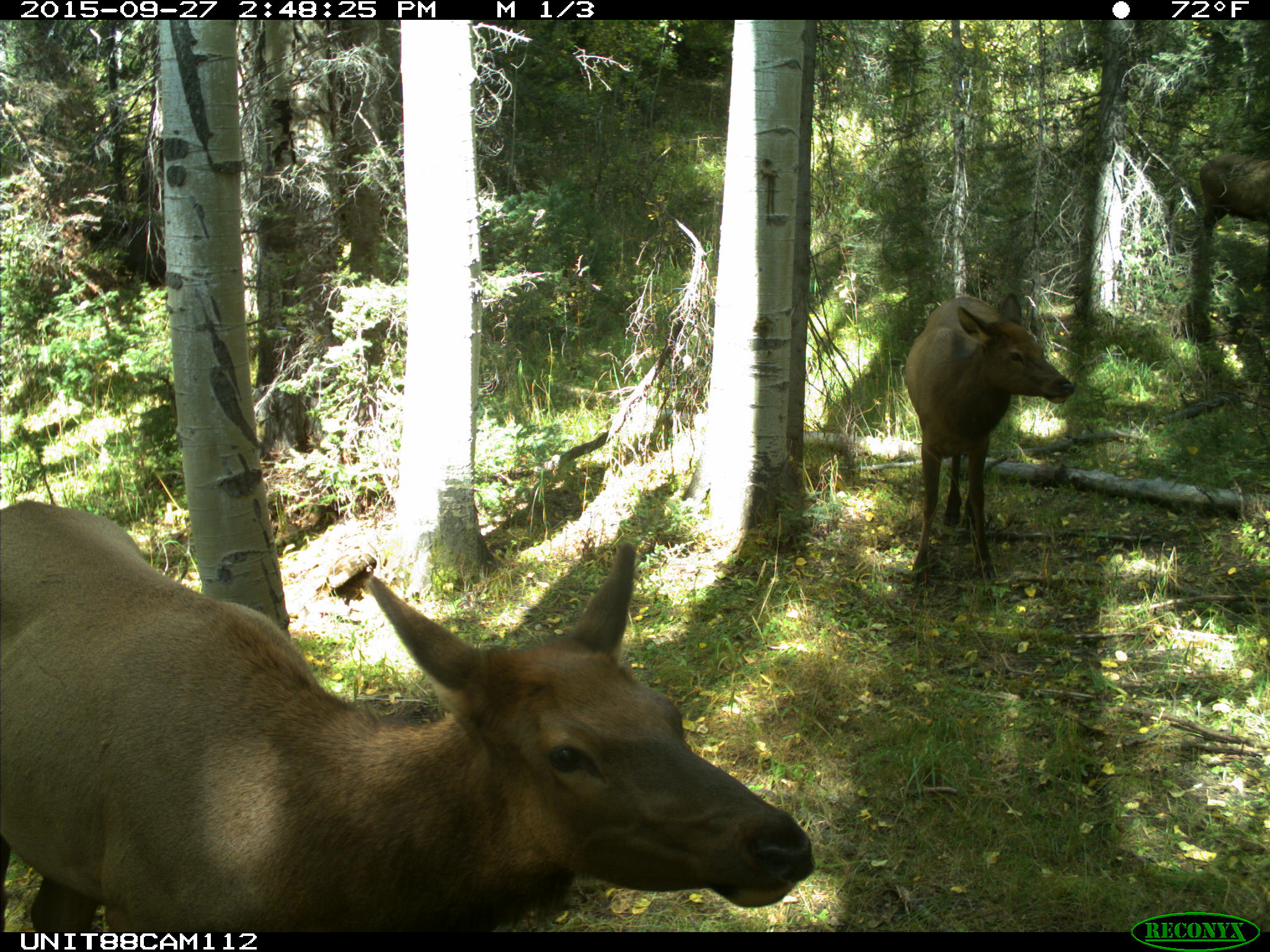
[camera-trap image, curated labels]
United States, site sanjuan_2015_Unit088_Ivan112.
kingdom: Animalia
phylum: Chordata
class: Mammalia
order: Artiodactyla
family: Cervidae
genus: Cervus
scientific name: Cervus elaphus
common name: red deer